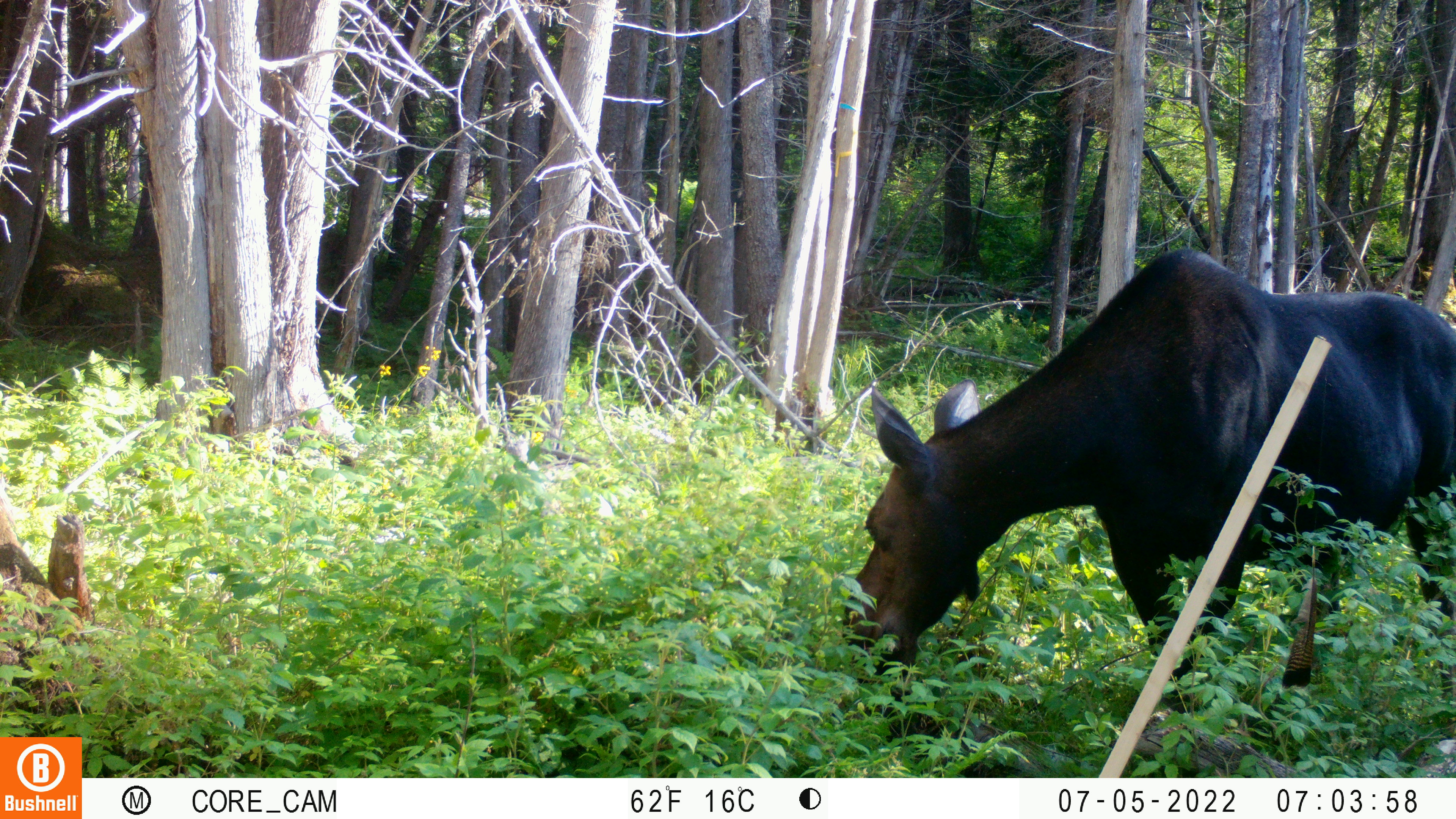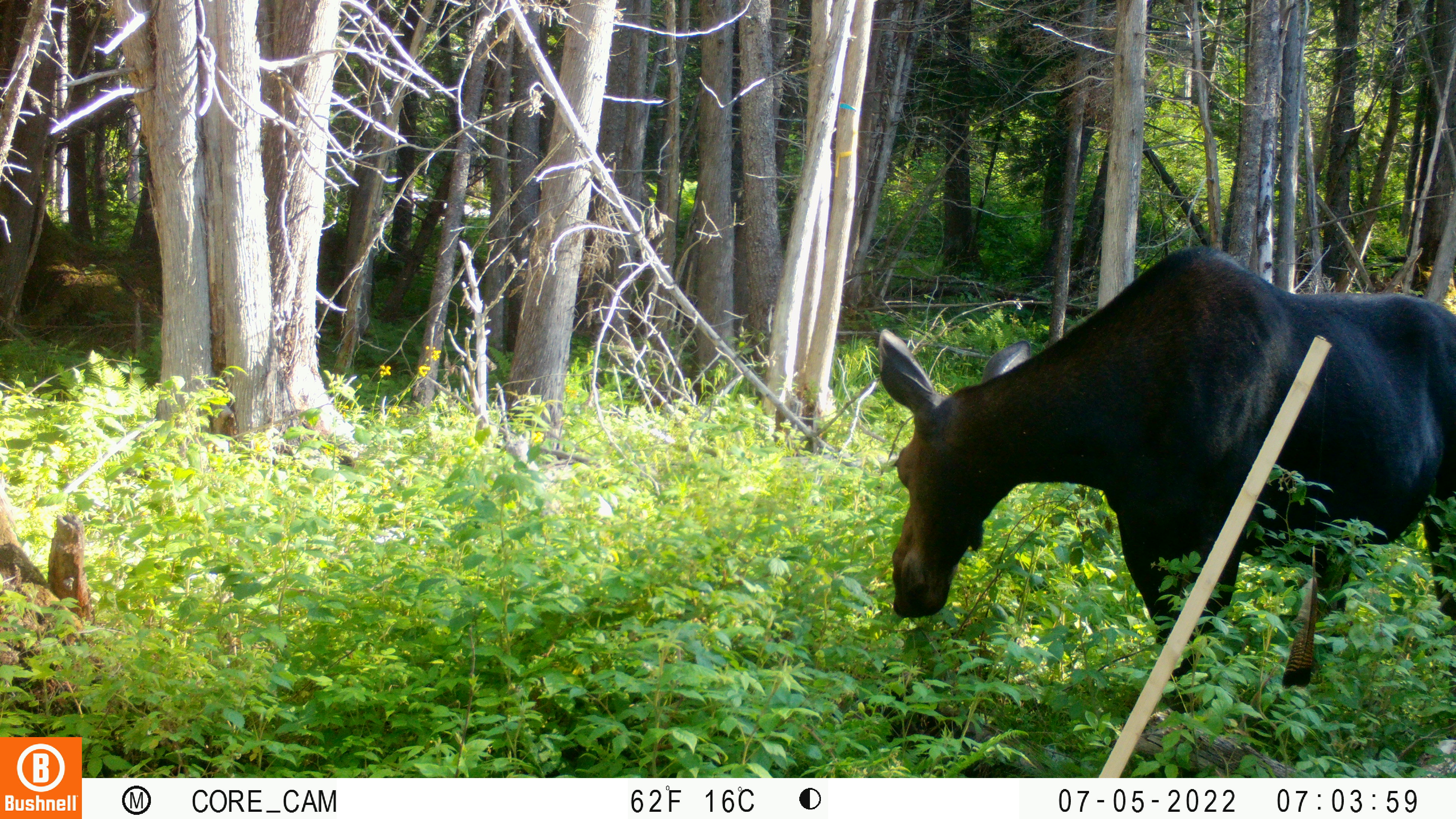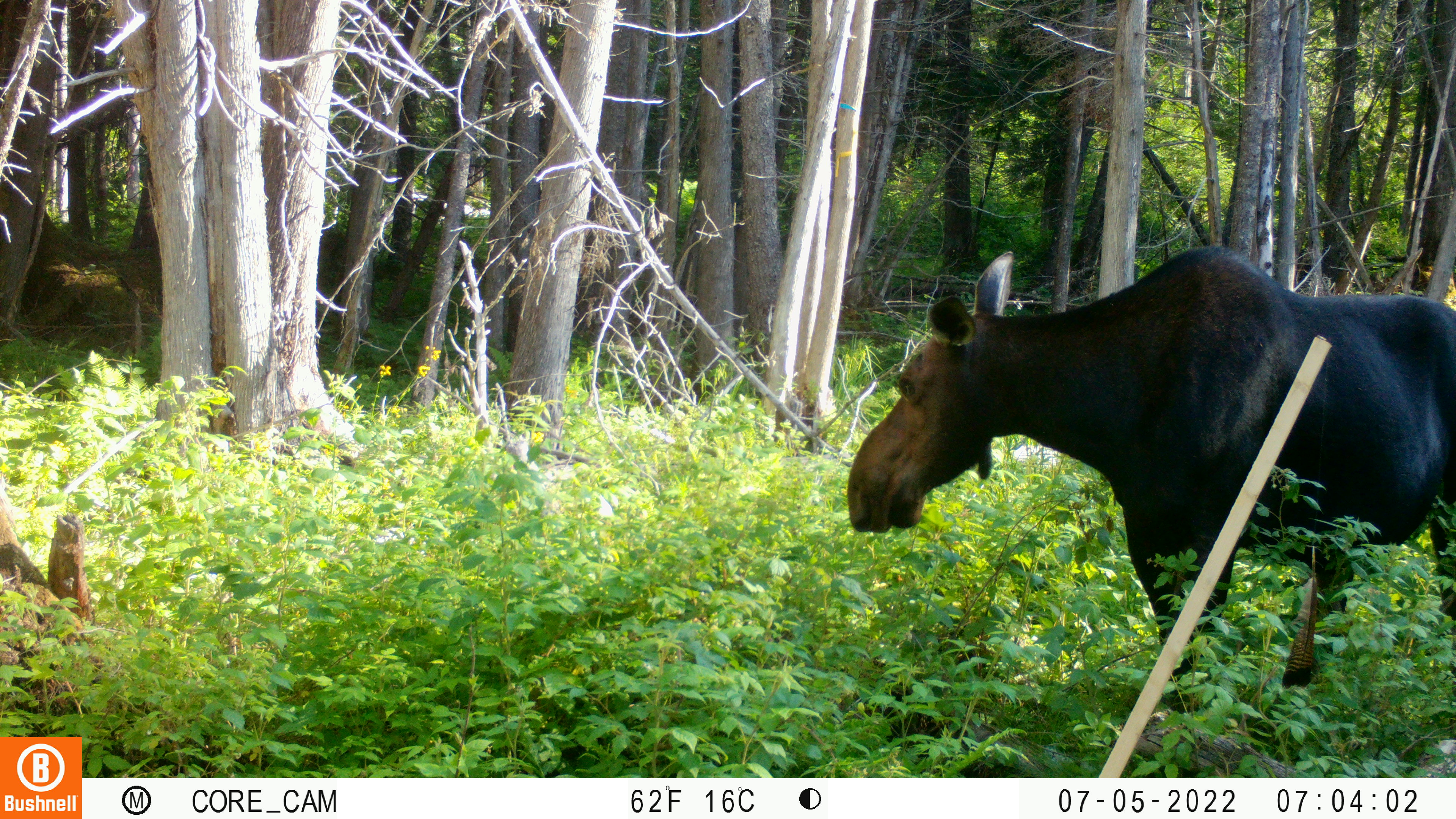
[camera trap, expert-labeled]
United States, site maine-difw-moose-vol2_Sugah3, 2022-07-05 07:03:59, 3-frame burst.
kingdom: Animalia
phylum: Chordata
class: Mammalia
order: Artiodactyla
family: Cervidae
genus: Alces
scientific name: Alces alces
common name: moose